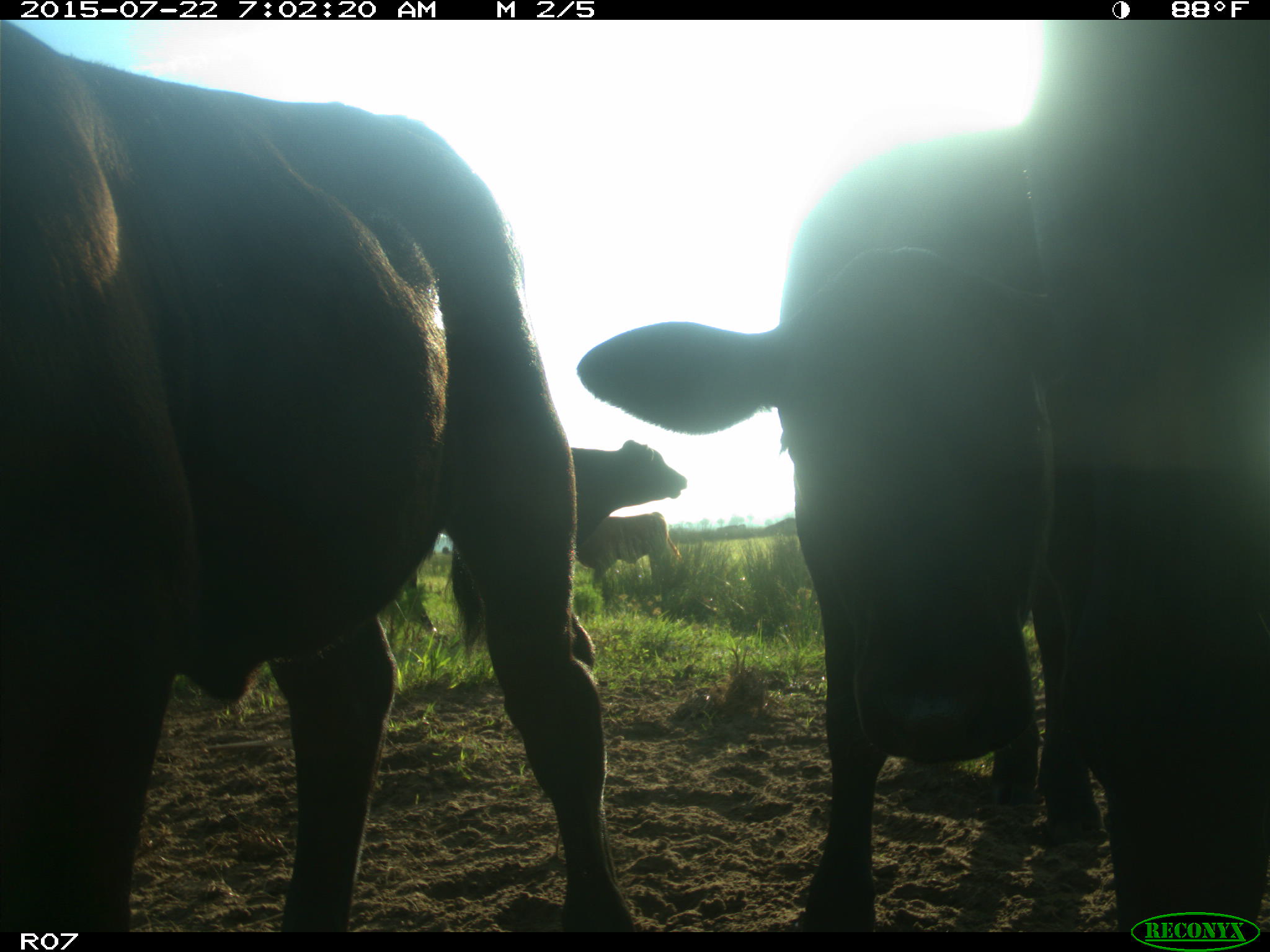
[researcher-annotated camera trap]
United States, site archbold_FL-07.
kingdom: Animalia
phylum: Chordata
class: Mammalia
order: Artiodactyla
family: Bovidae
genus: Bos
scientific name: Bos taurus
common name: domestic cow